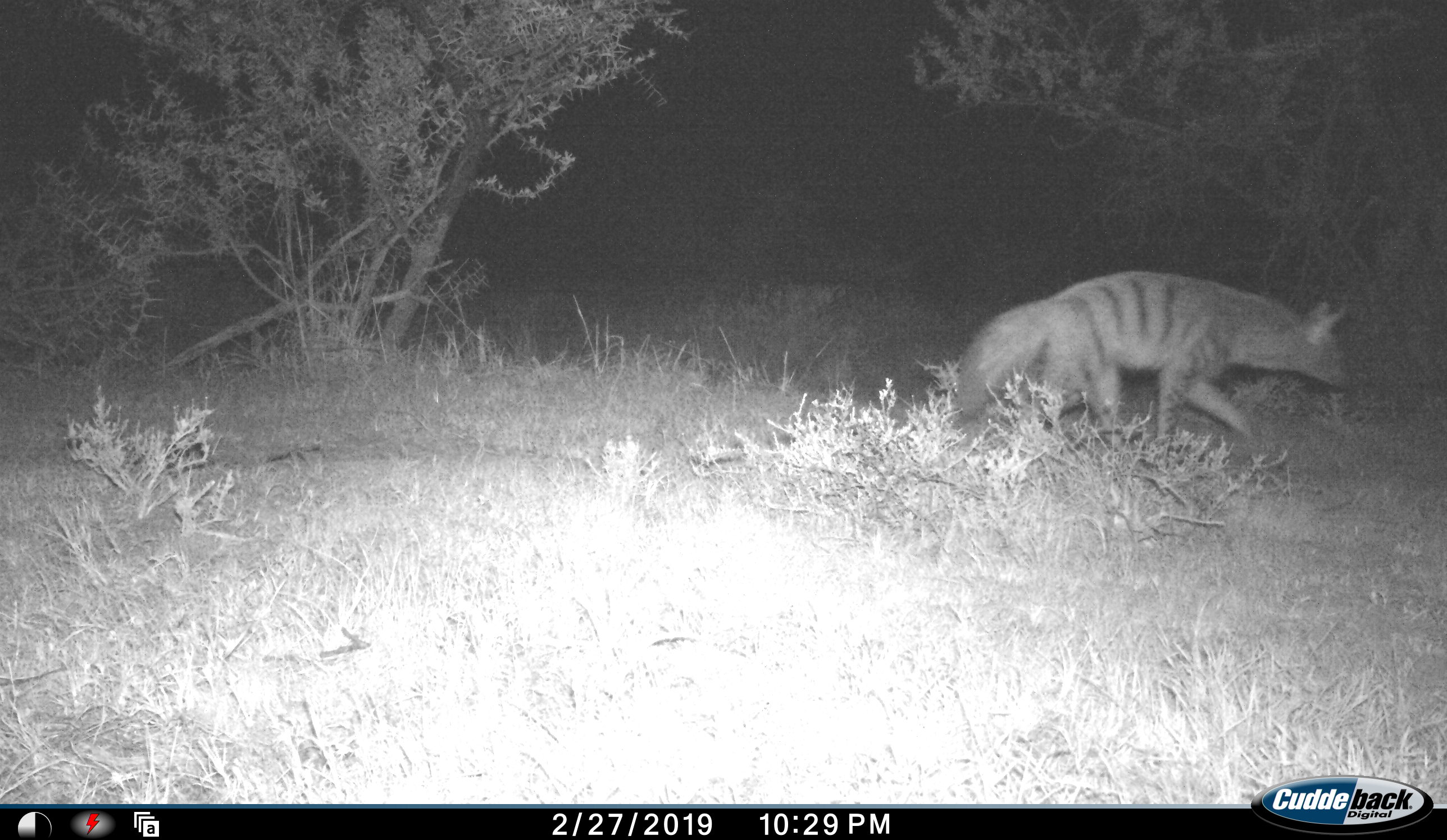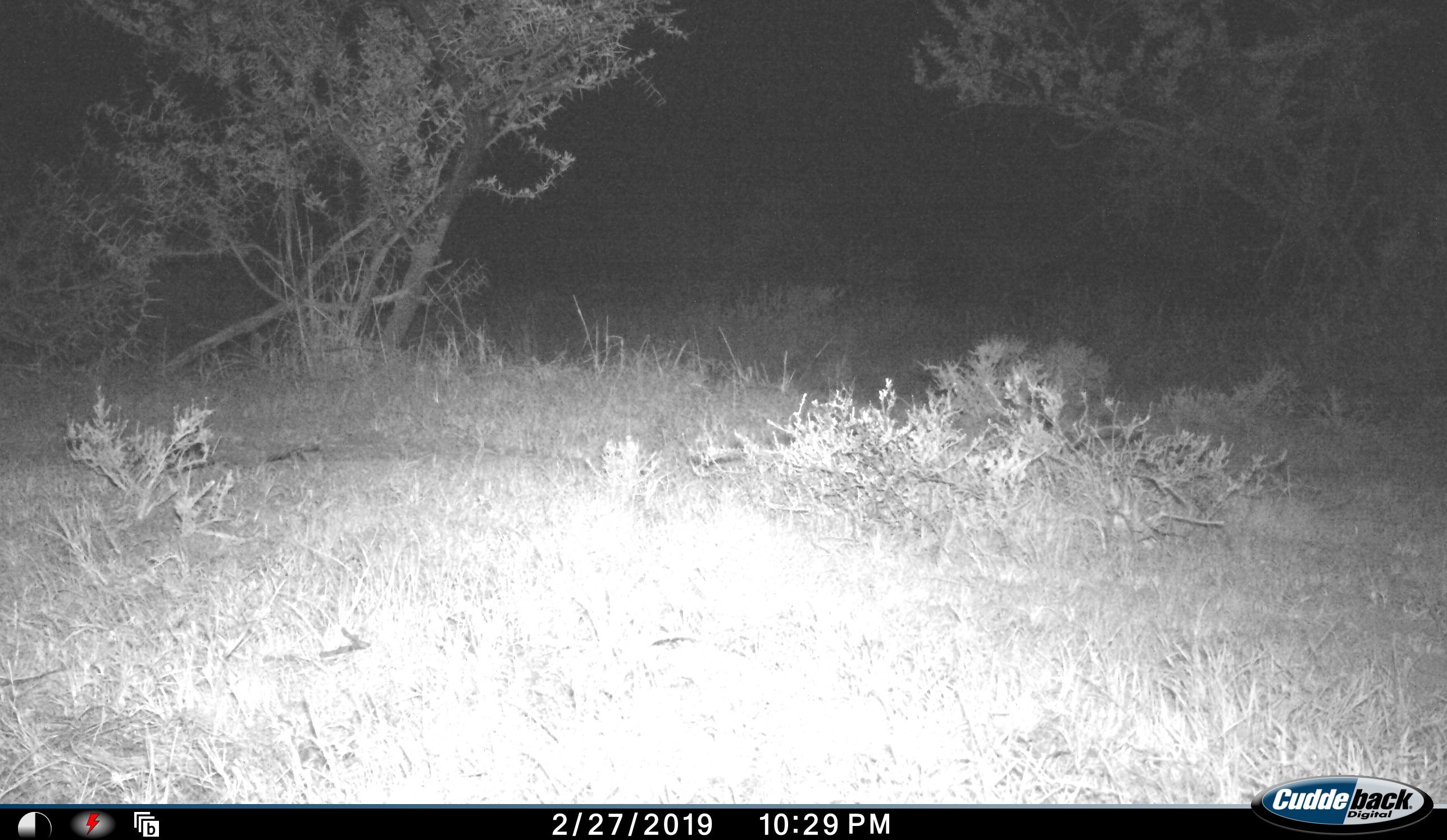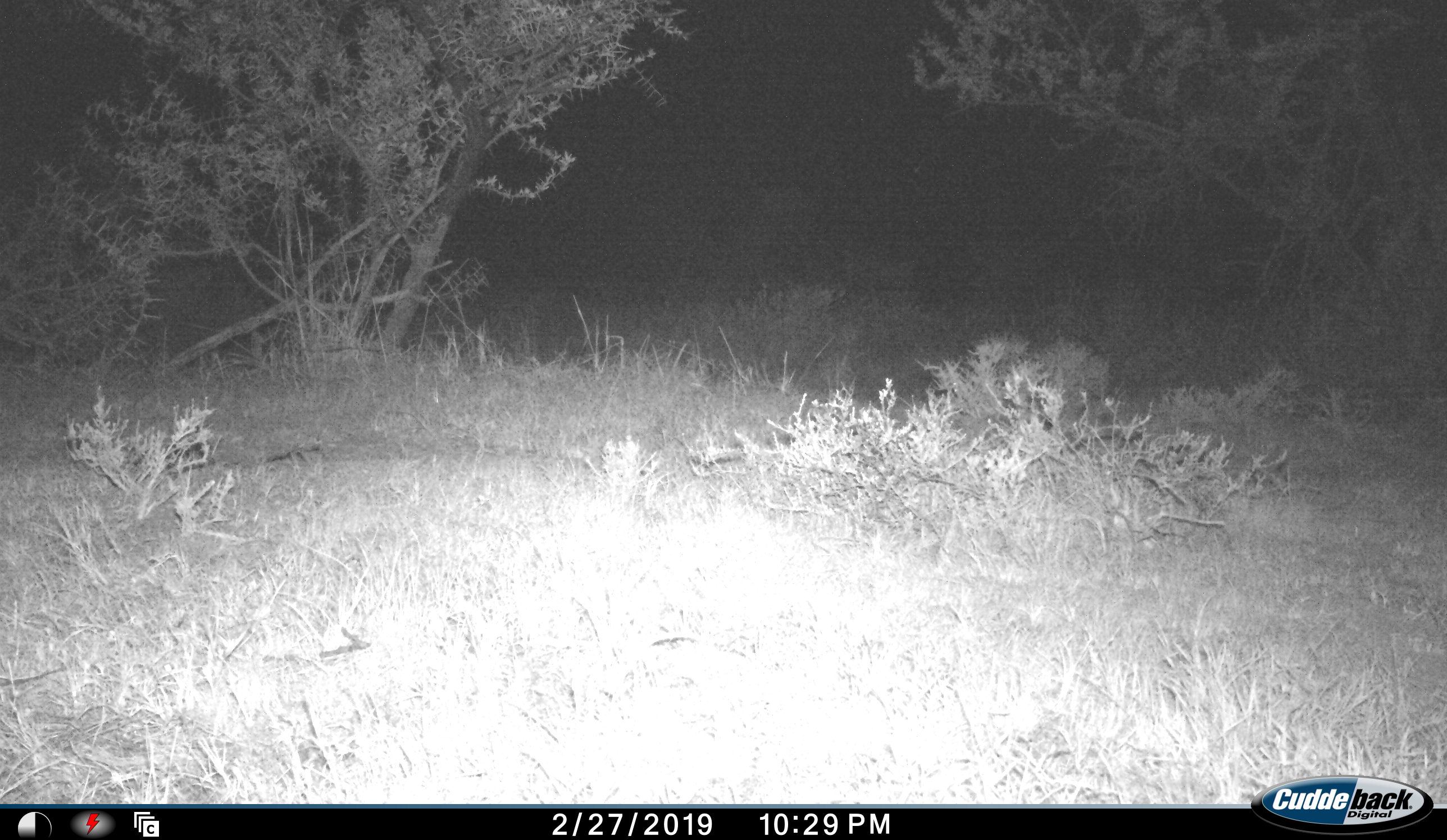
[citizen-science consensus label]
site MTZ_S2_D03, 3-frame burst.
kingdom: Animalia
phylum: Chordata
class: Mammalia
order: Carnivora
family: Hyaenidae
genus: Proteles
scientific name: Proteles cristatus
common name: aardwolf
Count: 1.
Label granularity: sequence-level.